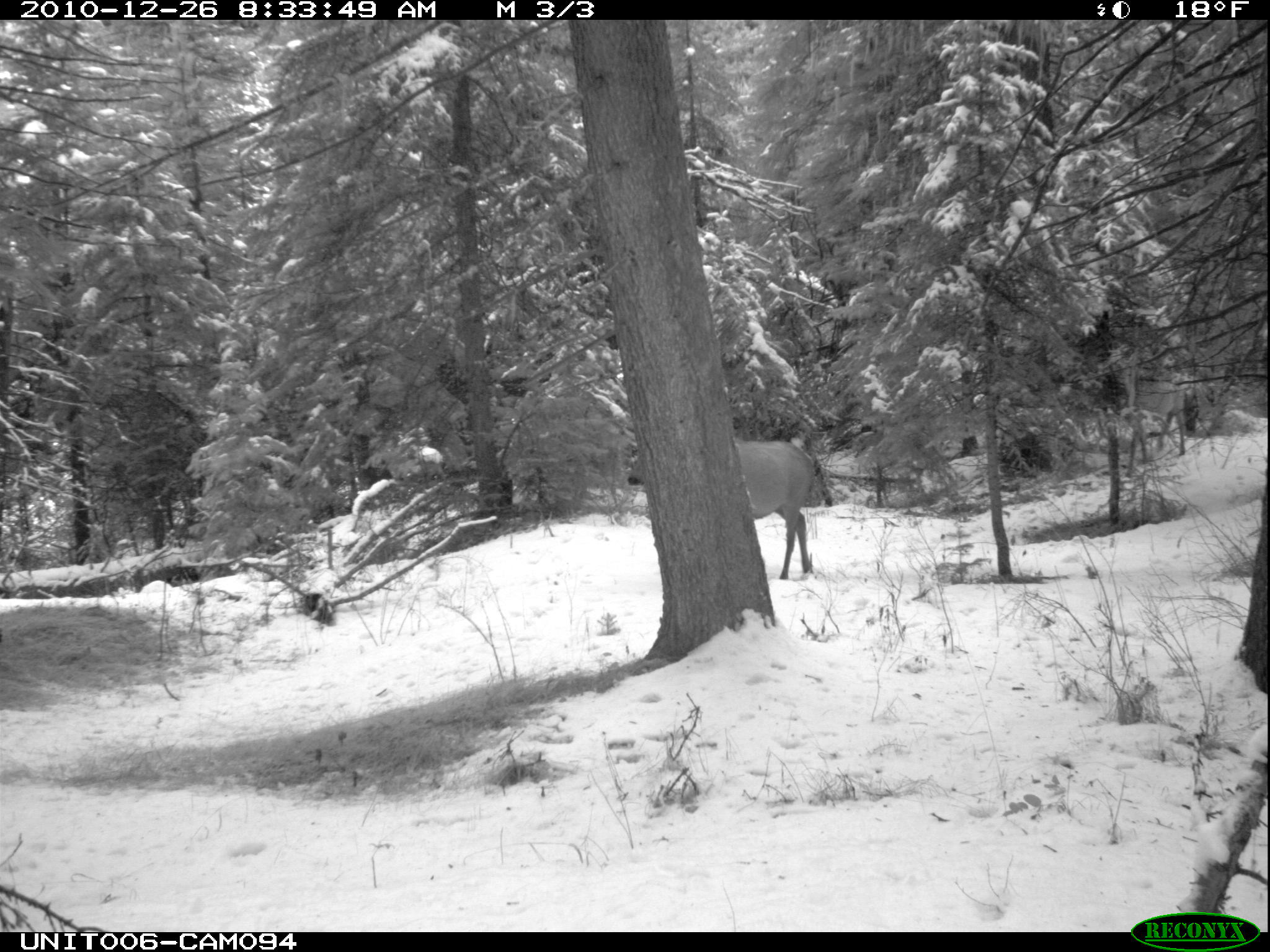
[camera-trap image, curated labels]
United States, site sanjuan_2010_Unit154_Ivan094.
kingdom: Animalia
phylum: Chordata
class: Mammalia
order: Artiodactyla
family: Cervidae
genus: Cervus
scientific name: Cervus elaphus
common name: red deer